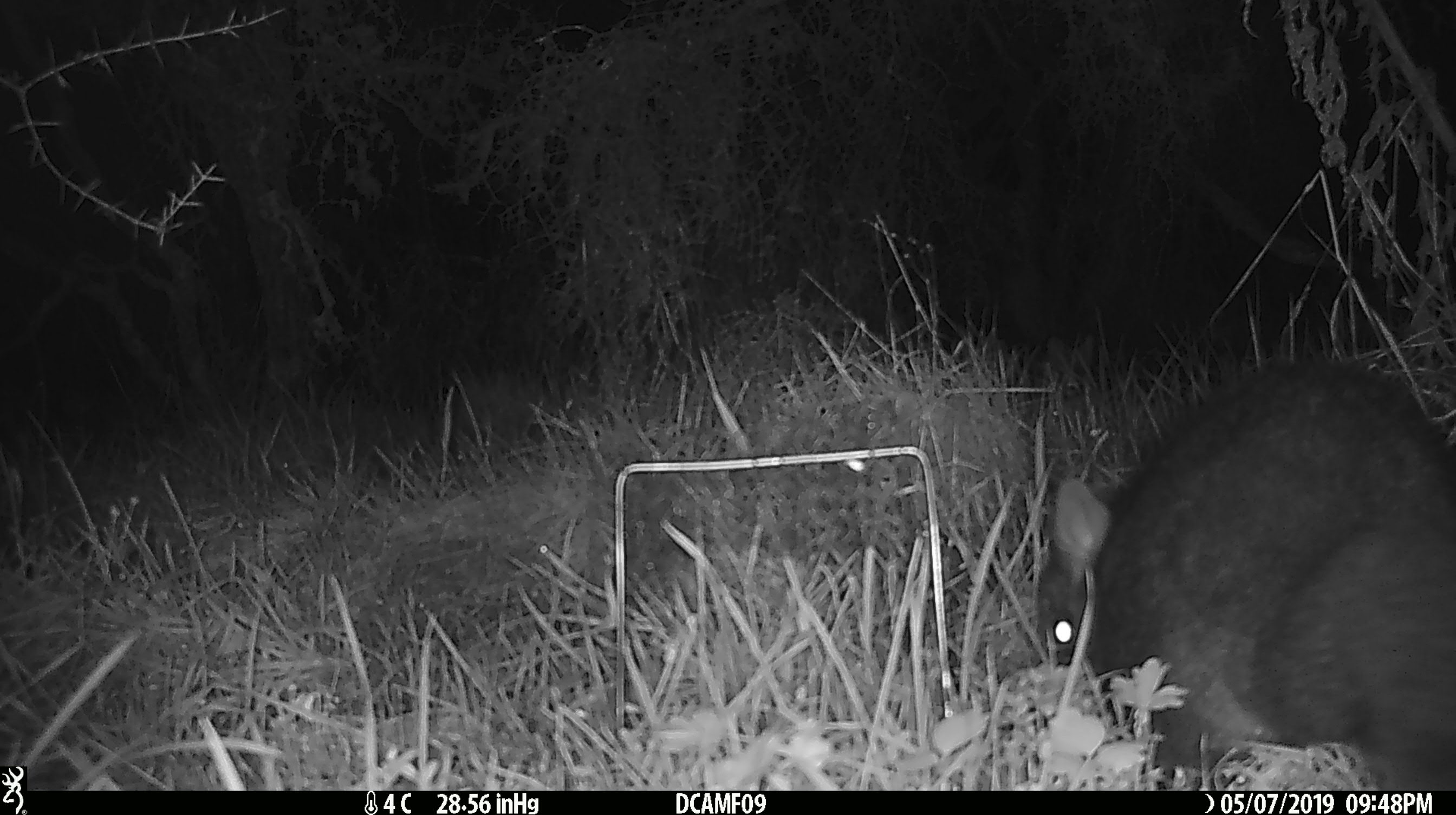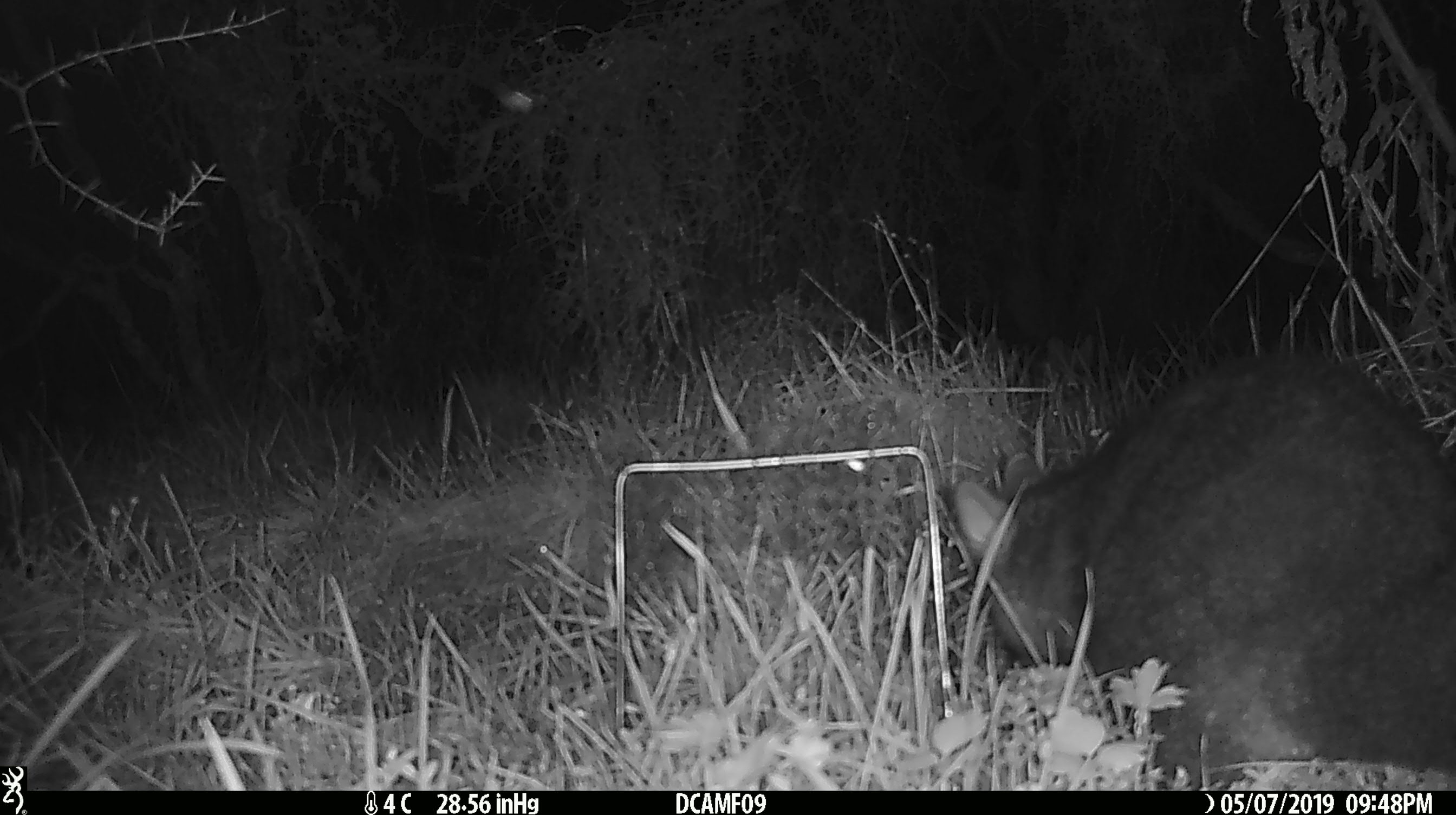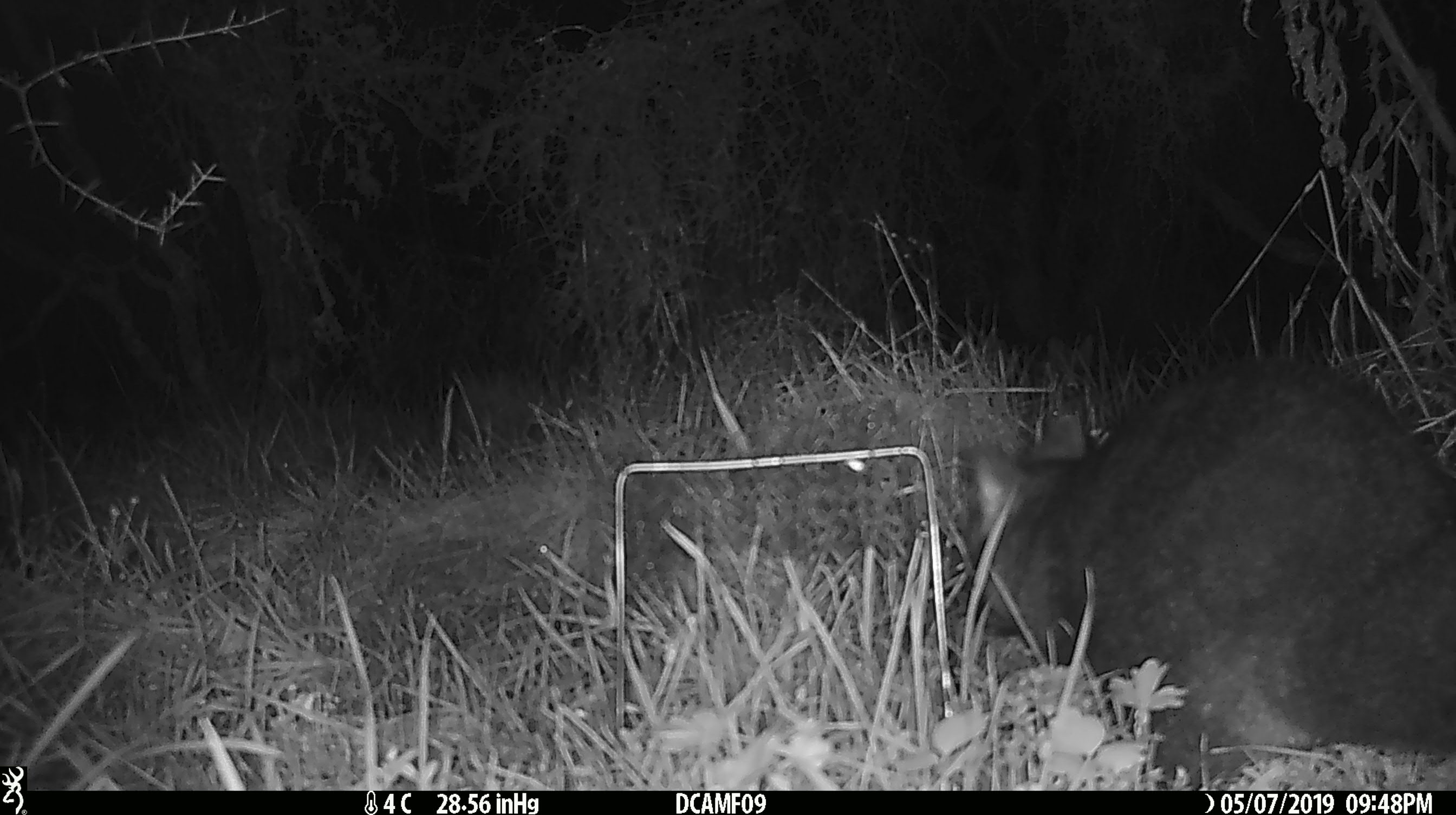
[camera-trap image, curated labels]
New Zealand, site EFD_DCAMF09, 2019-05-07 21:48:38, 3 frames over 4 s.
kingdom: Animalia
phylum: Chordata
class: Mammalia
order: Diprotodontia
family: Phalangeridae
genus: Trichosurus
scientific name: Trichosurus vulpecula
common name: common brushtail possum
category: possum